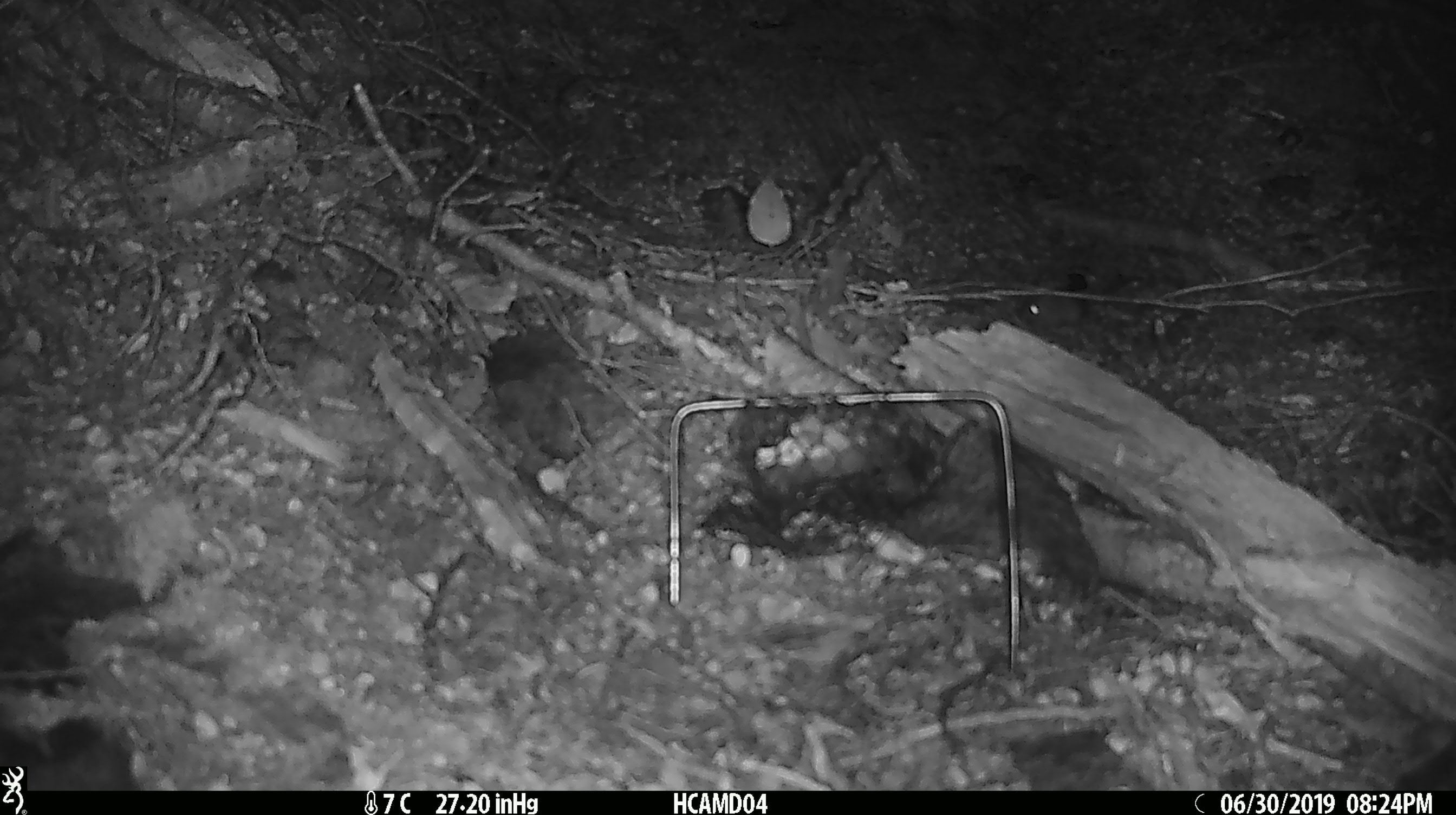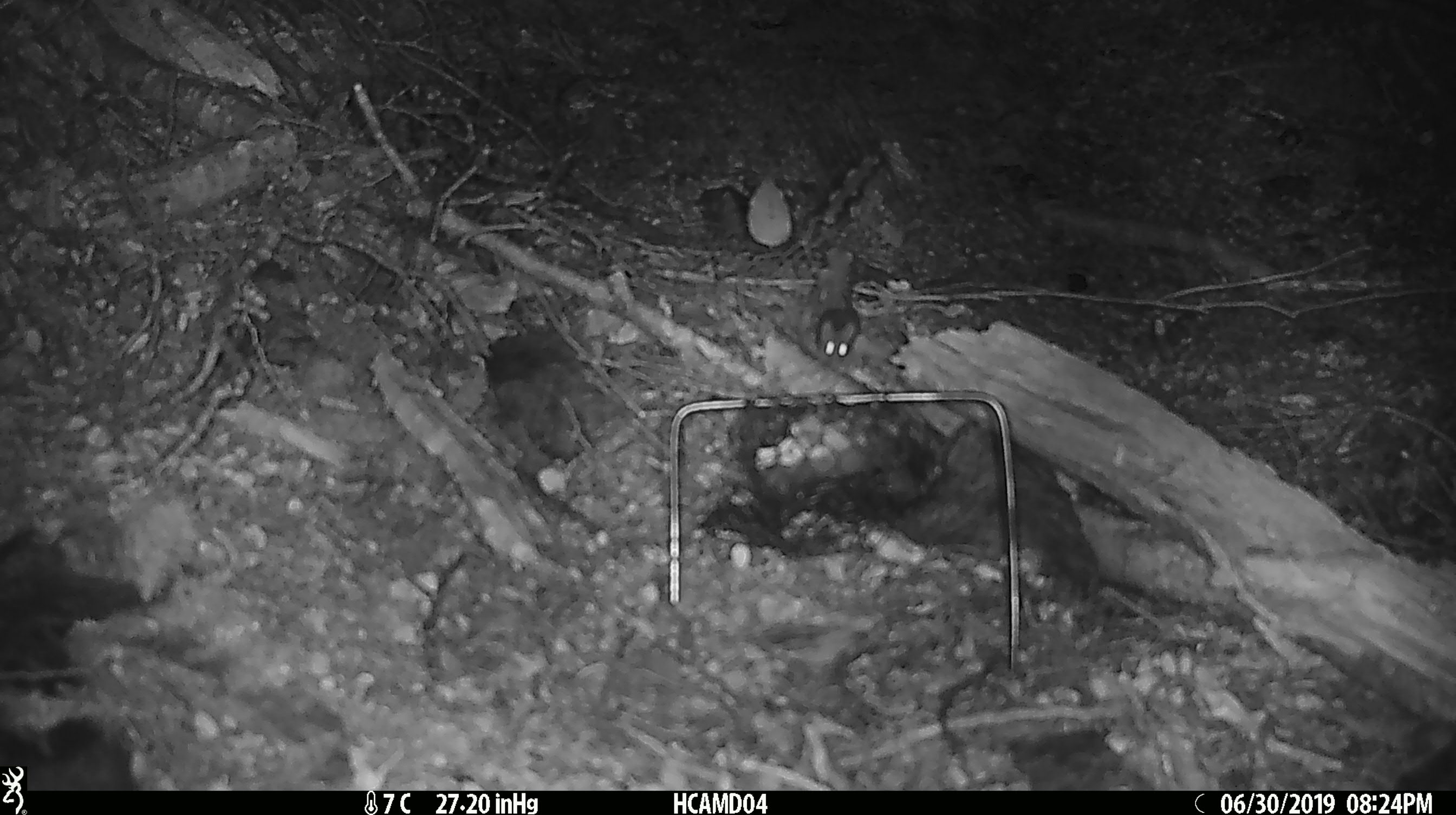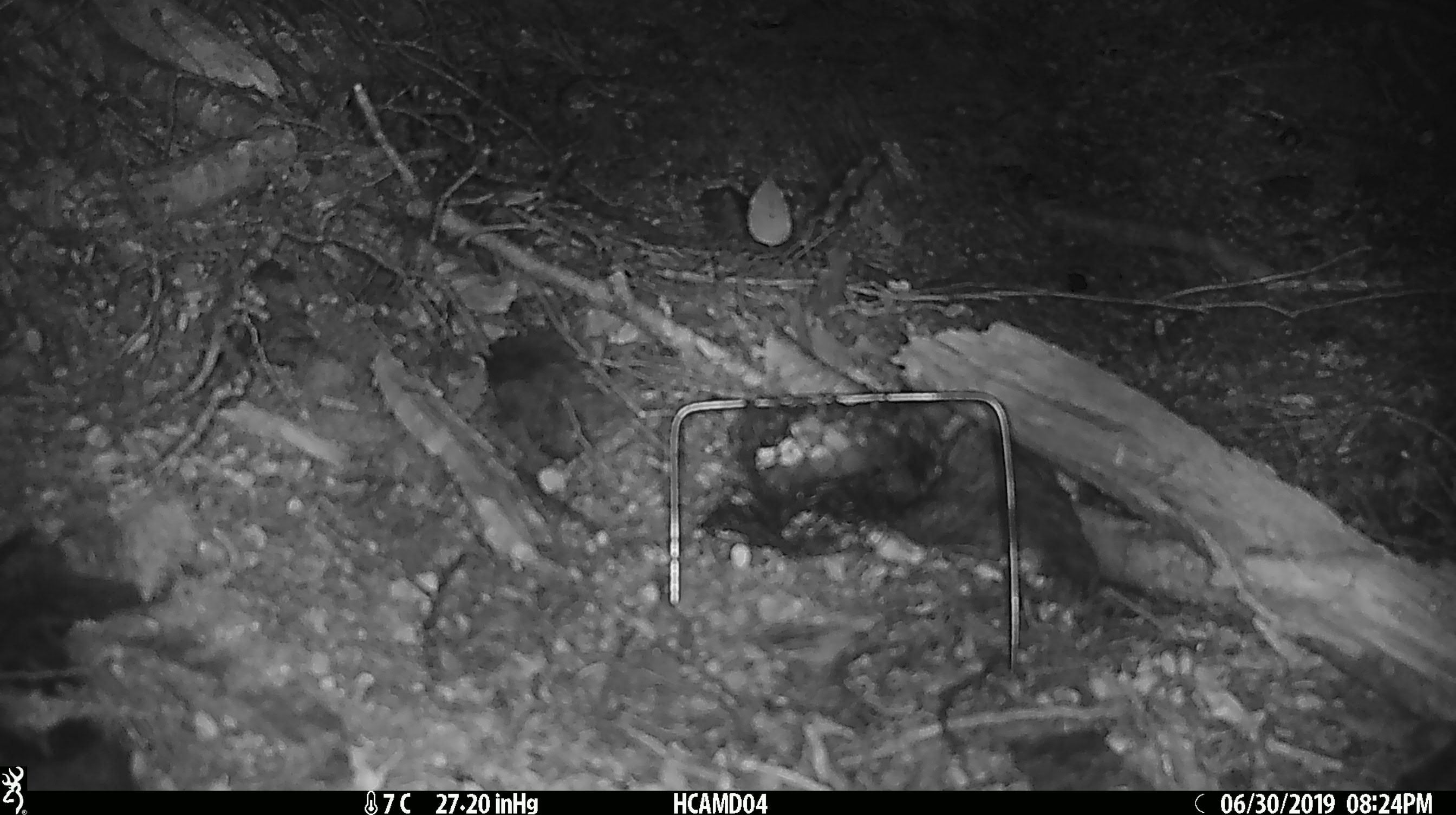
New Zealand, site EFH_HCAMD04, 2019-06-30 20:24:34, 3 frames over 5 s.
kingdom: Animalia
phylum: Chordata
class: Mammalia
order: Rodentia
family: Muridae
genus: Mus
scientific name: Mus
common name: mouse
Mouse (Mus).